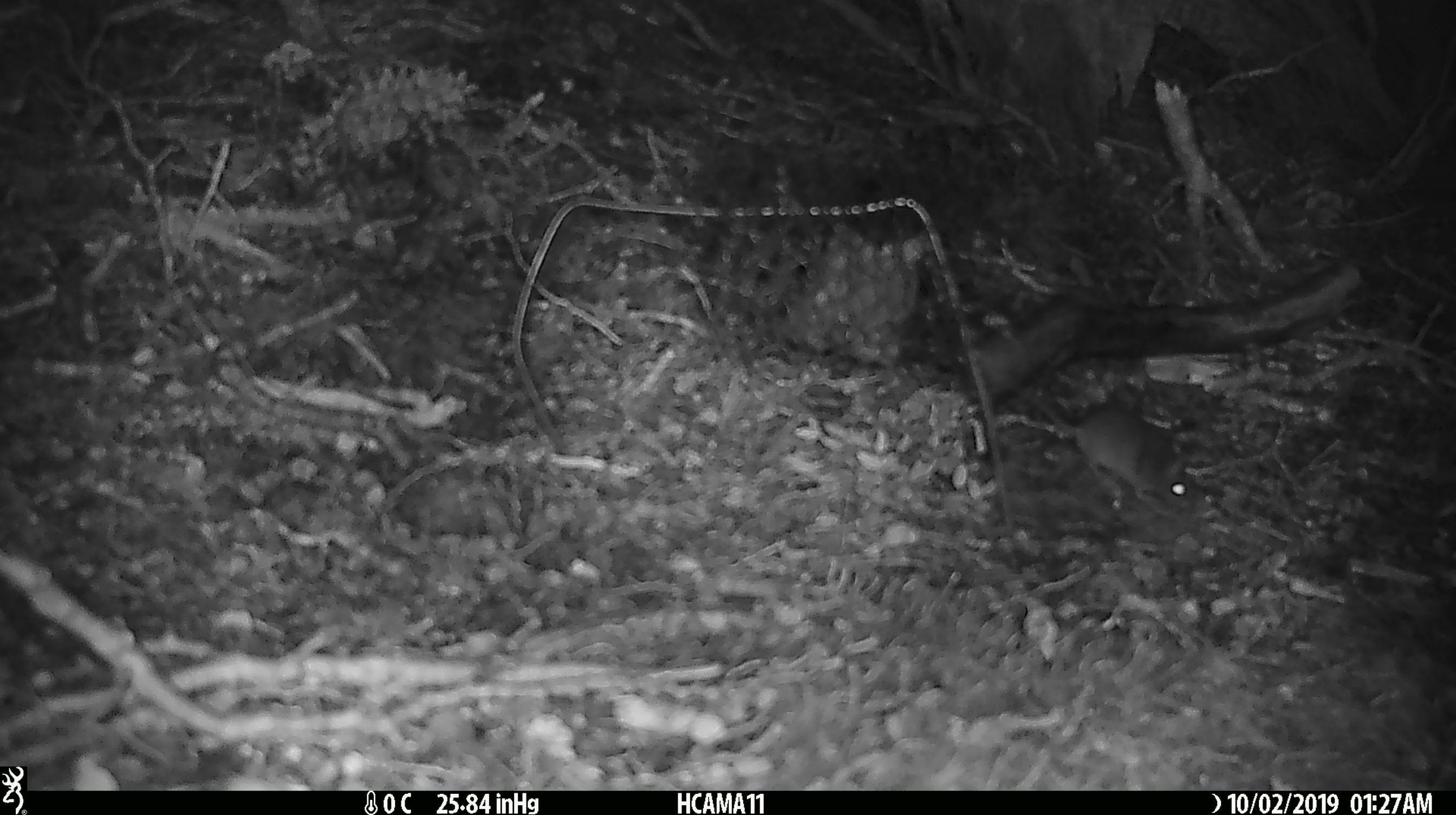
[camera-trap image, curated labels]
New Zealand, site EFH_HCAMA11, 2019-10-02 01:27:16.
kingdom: Animalia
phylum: Chordata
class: Mammalia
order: Rodentia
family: Muridae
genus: Mus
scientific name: Mus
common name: mouse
Mouse (Mus).